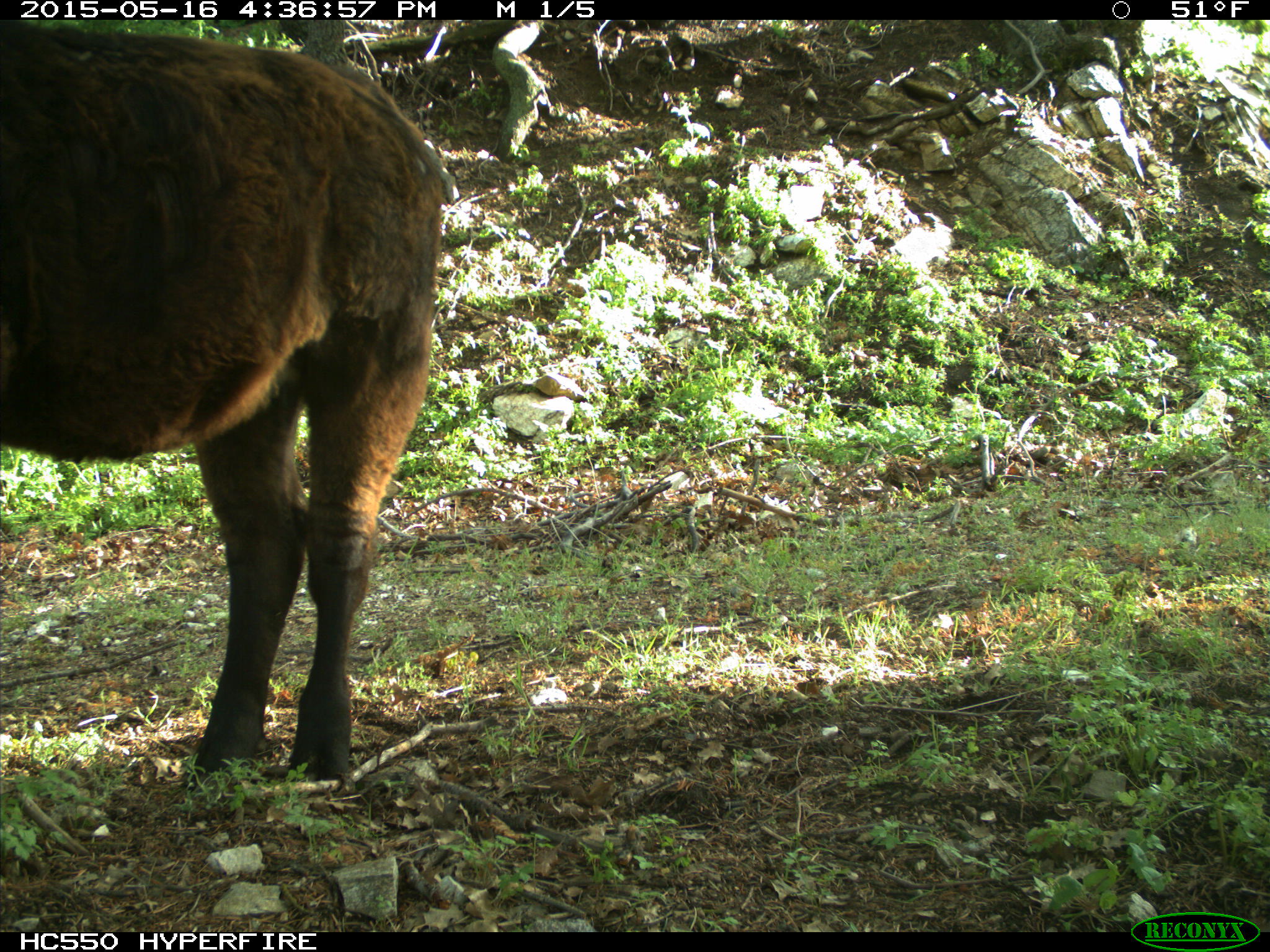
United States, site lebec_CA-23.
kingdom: Animalia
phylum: Chordata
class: Mammalia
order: Artiodactyla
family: Bovidae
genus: Bos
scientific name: Bos taurus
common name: domestic cow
Bos taurus (domestic cow).